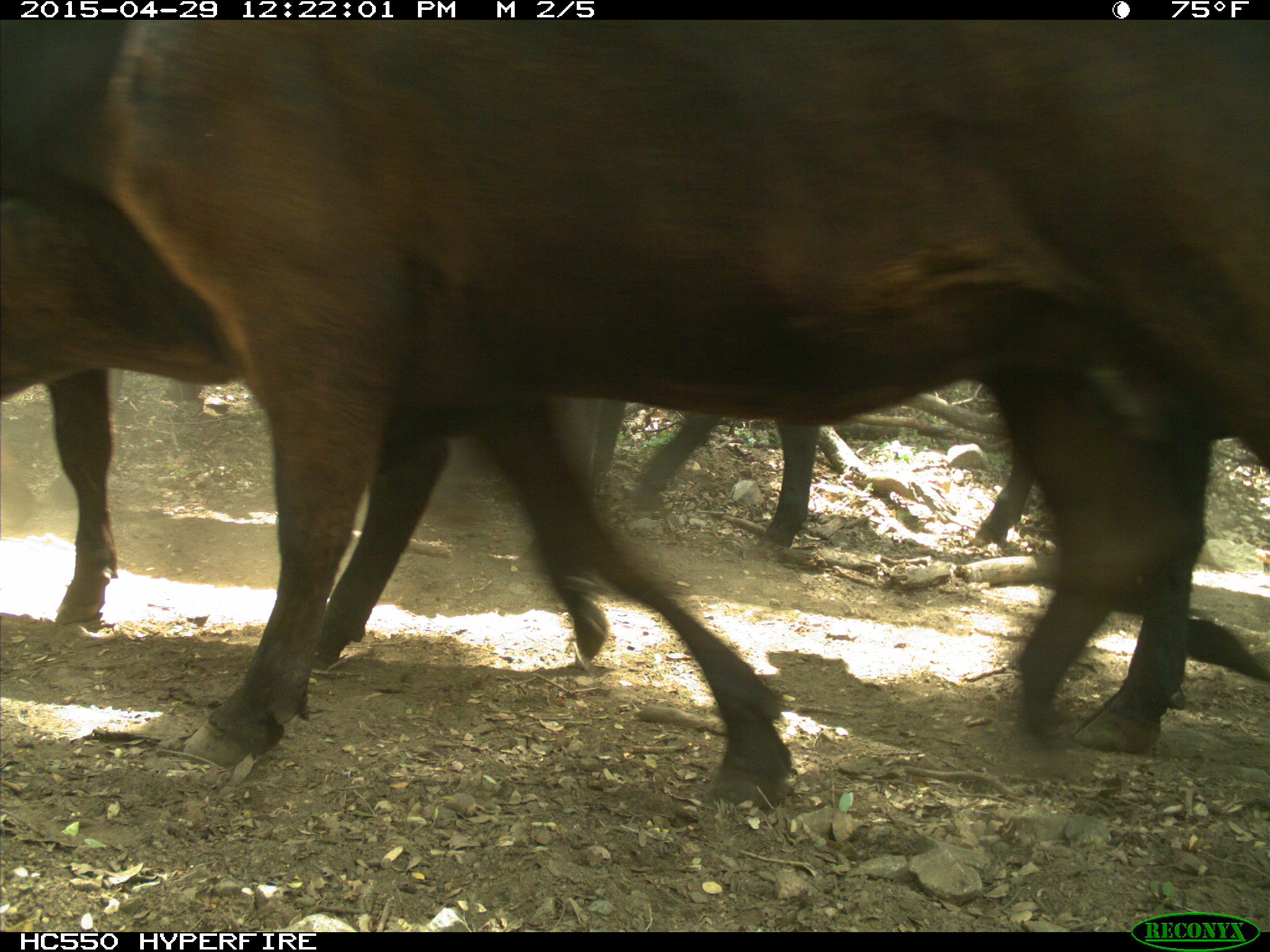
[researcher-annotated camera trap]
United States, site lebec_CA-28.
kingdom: Animalia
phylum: Chordata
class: Mammalia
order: Artiodactyla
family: Bovidae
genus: Bos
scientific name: Bos taurus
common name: domestic cow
Bos taurus (domestic cow).